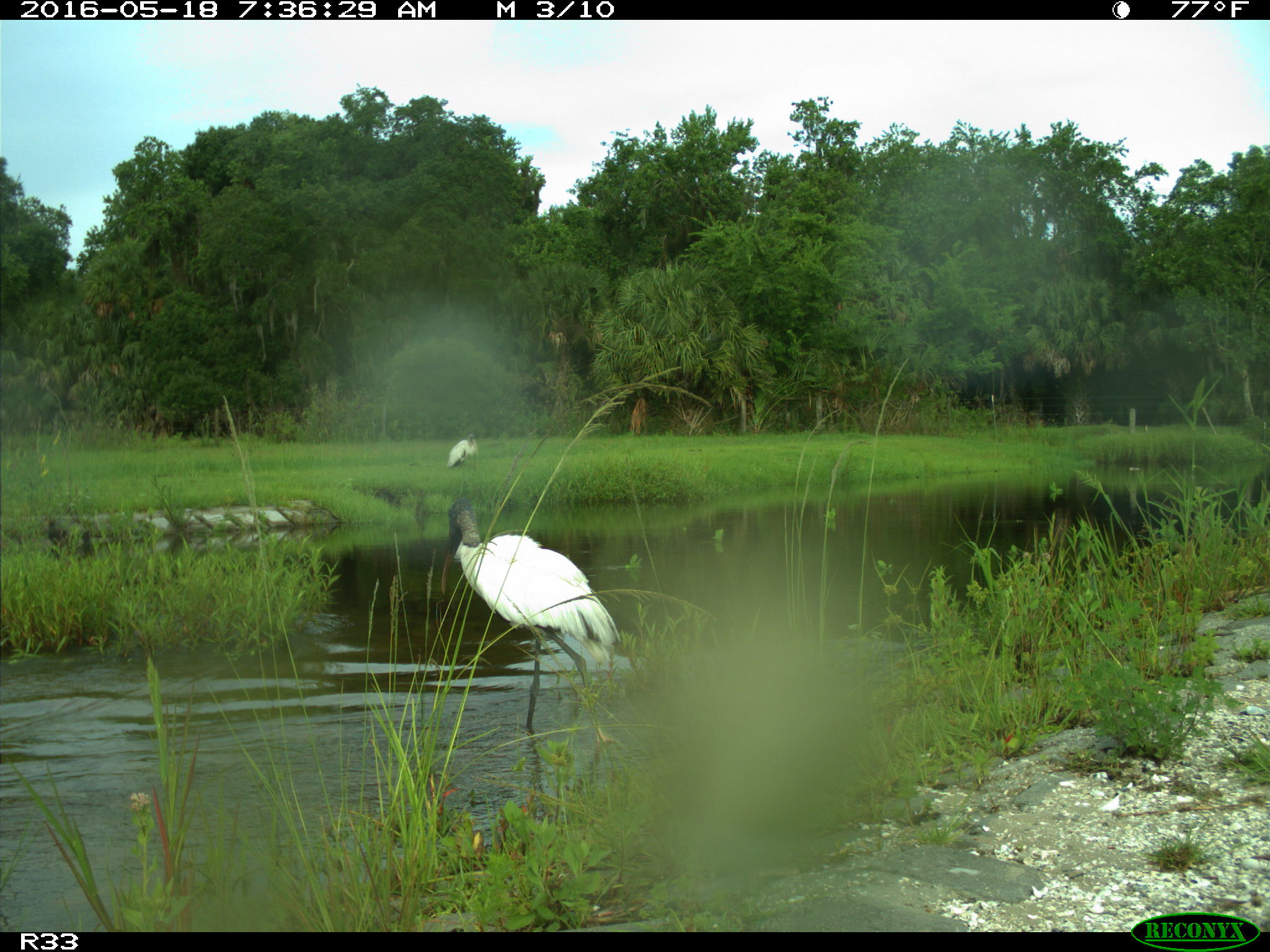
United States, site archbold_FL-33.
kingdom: Animalia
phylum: Chordata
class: Aves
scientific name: Aves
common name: birds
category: unidentified bird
Unidentified bird (birds) (Aves).